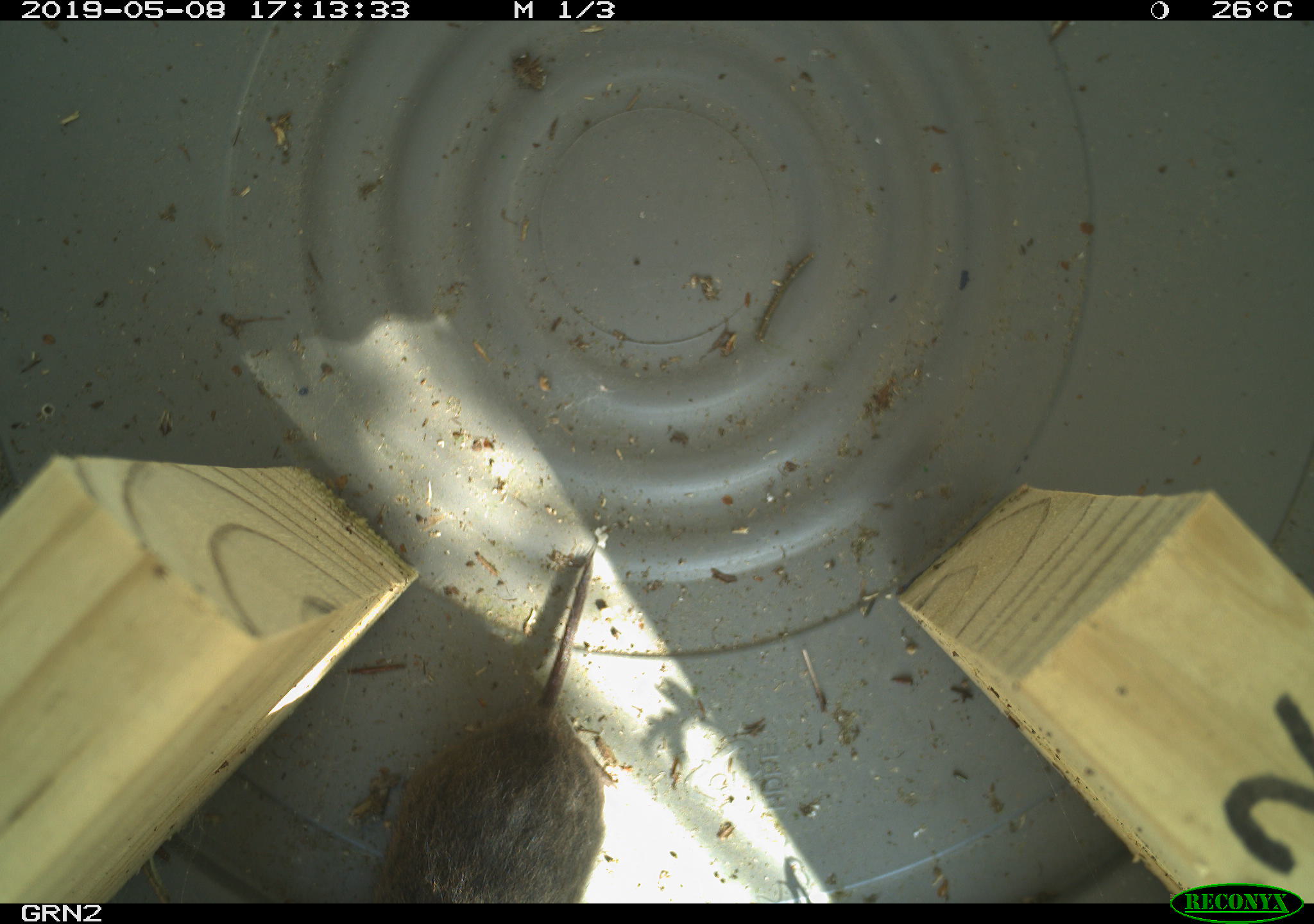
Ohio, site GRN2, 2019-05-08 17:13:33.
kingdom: Animalia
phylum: Chordata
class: Mammalia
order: Rodentia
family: Cricetidae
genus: Microtus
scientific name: Microtus pennsylvanicus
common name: meadow vole